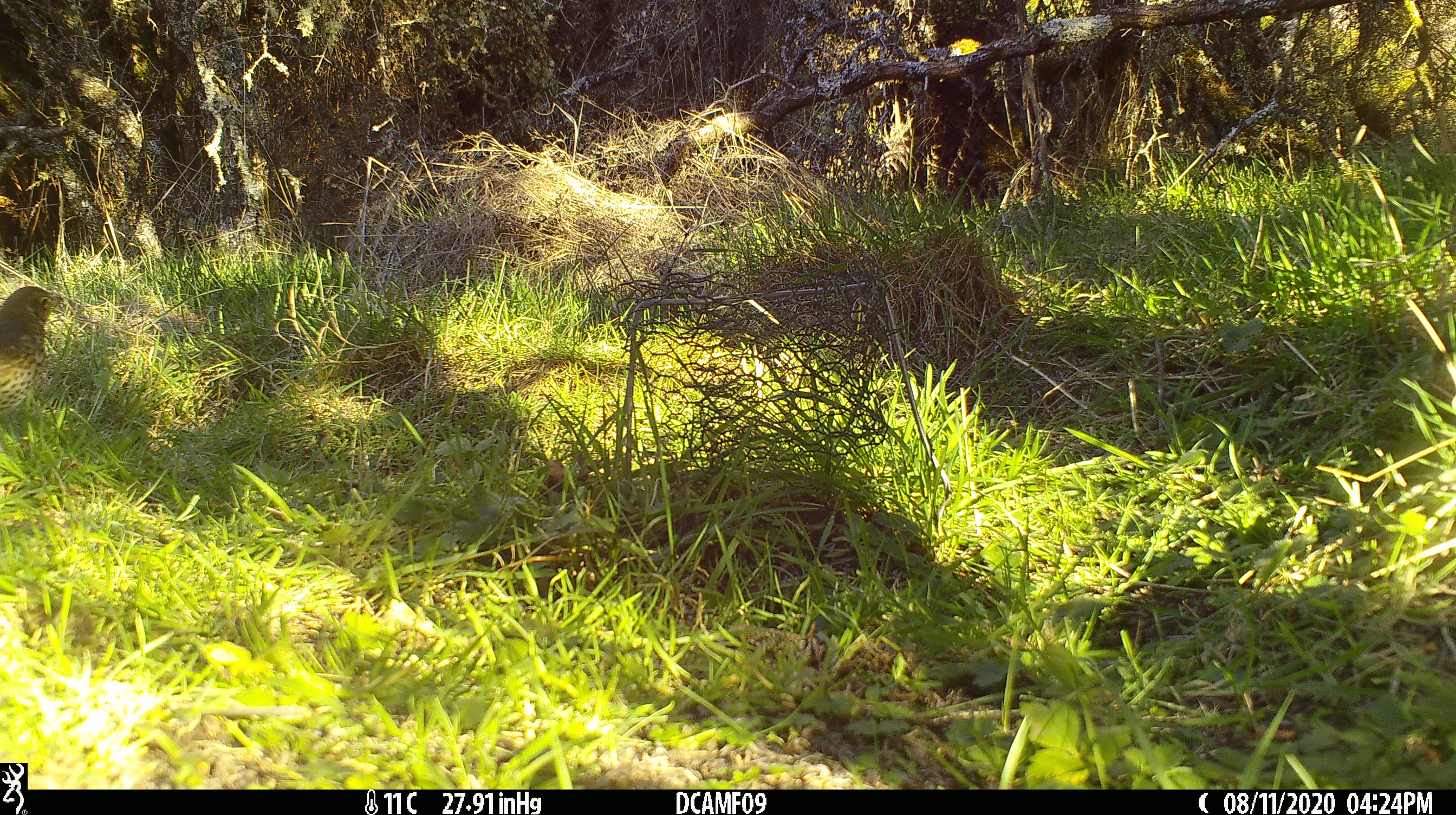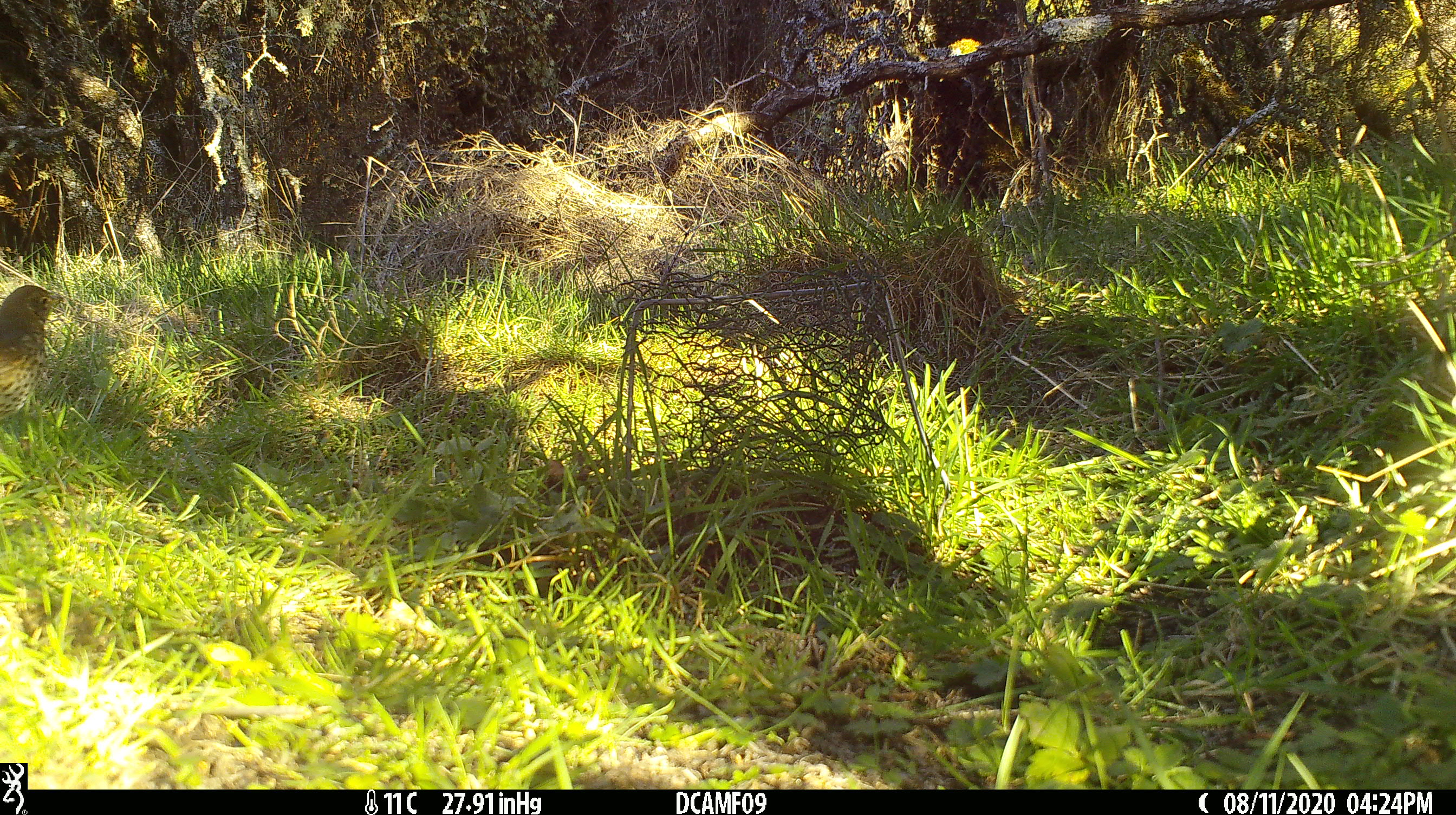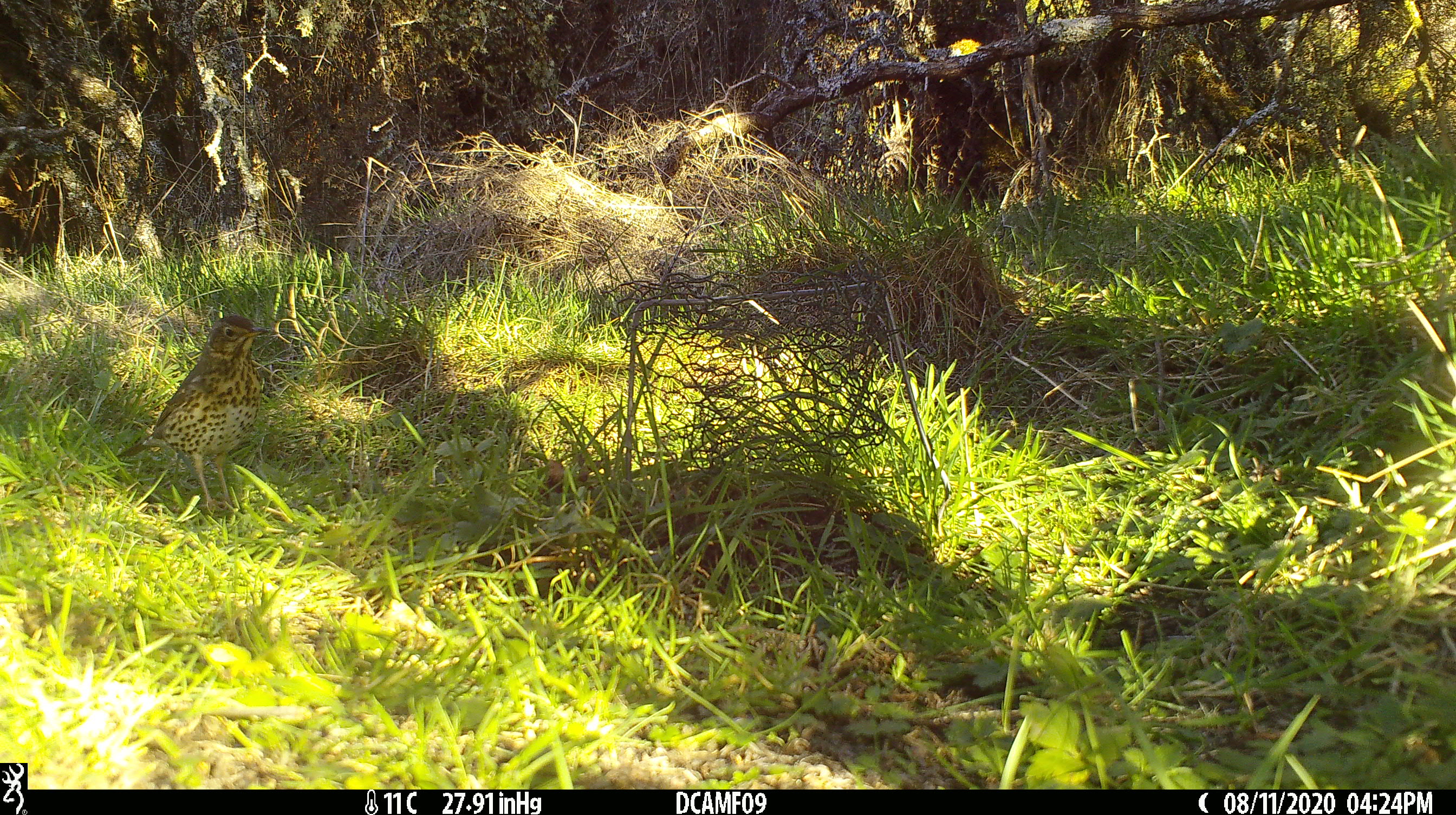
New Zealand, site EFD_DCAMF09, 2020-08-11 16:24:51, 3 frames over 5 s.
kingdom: Animalia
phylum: Chordata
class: Aves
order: Passeriformes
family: Turdidae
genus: Turdus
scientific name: Turdus philomelos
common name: song thrush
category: thrush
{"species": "thrush (song thrush) (Turdus philomelos)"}